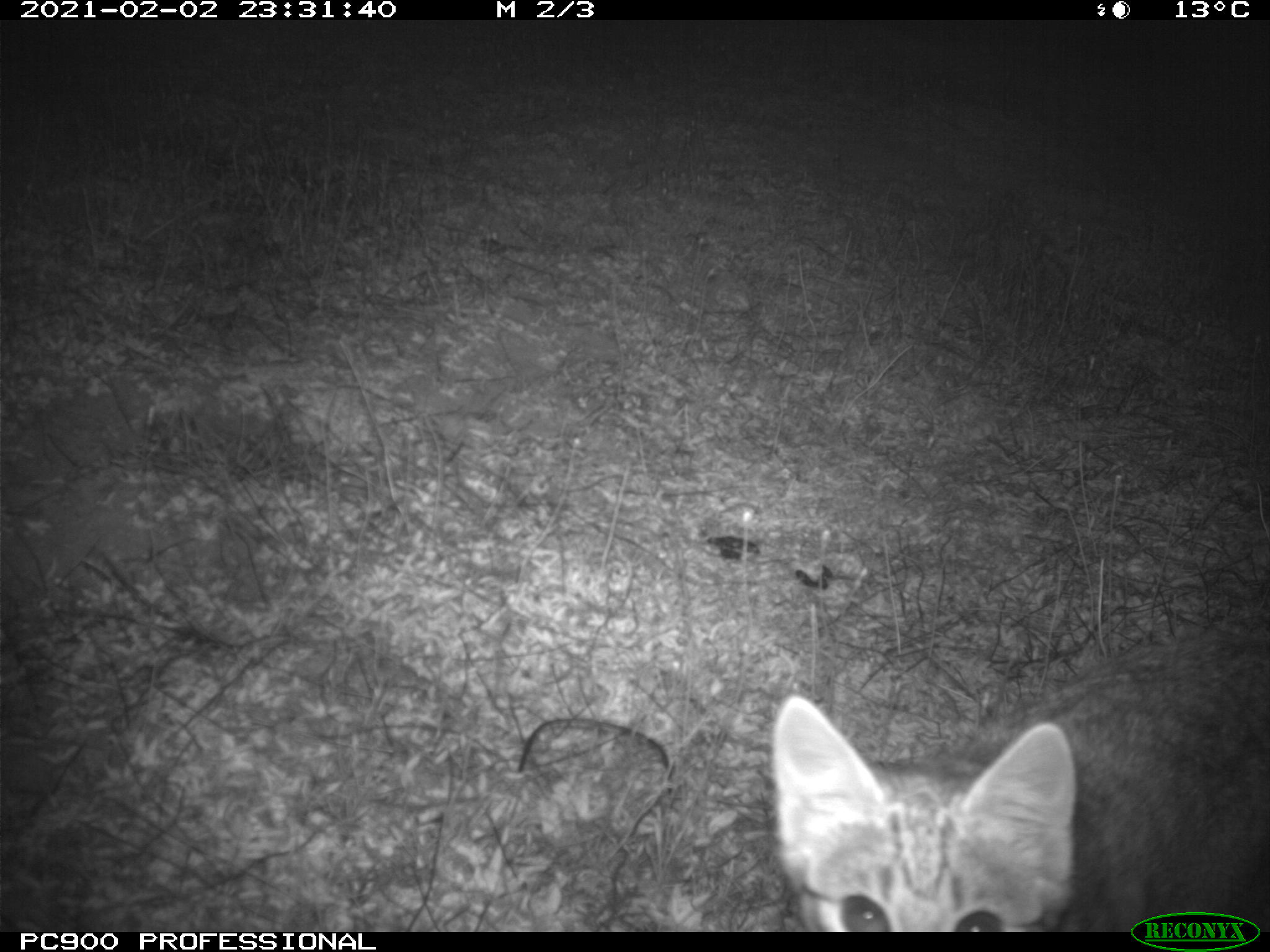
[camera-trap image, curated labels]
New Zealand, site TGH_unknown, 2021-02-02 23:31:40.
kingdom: Animalia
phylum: Chordata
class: Mammalia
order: Carnivora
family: Felidae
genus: Felis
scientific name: Felis catus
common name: domestic cat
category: cat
Cat (domestic cat) (Felis catus).